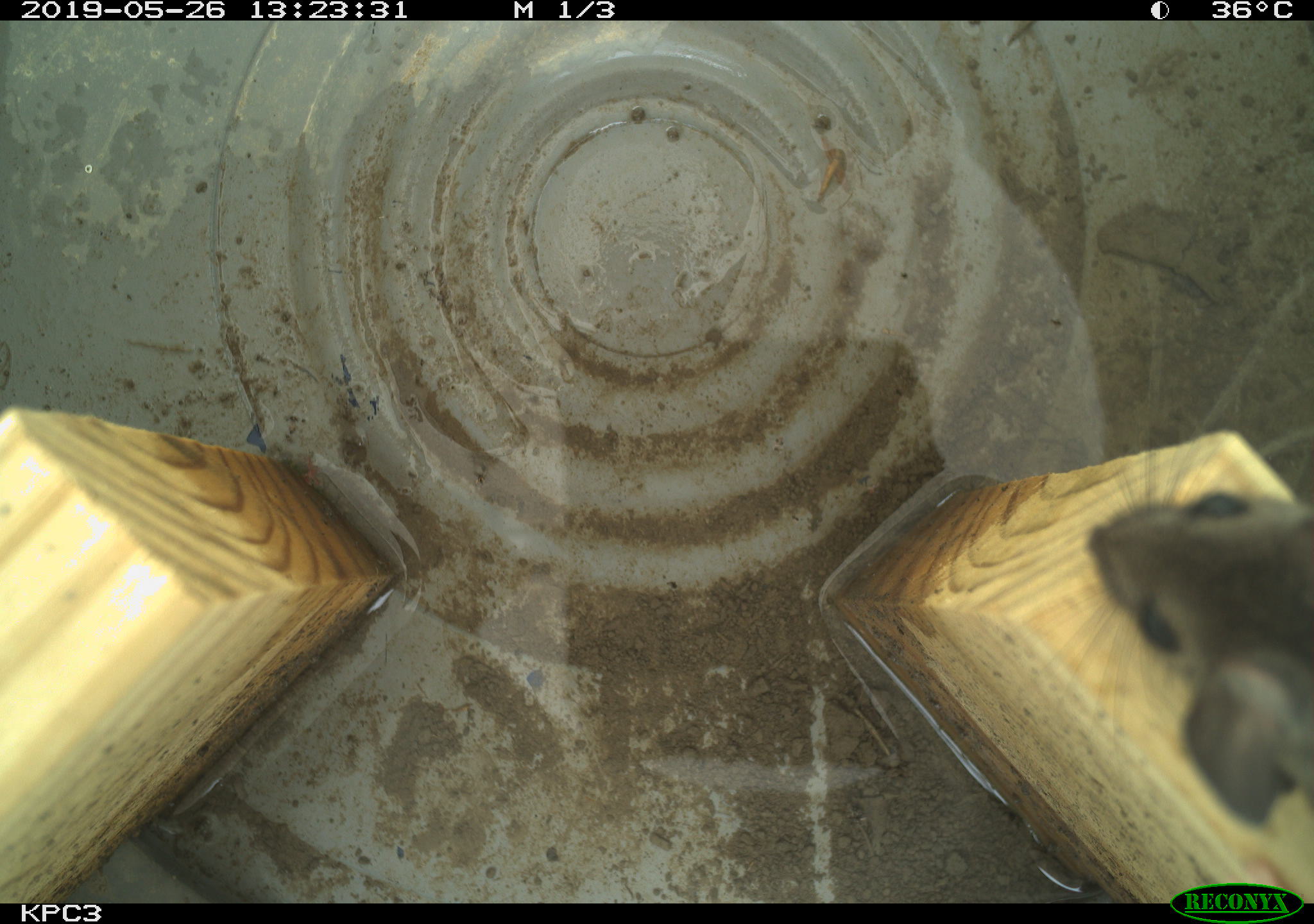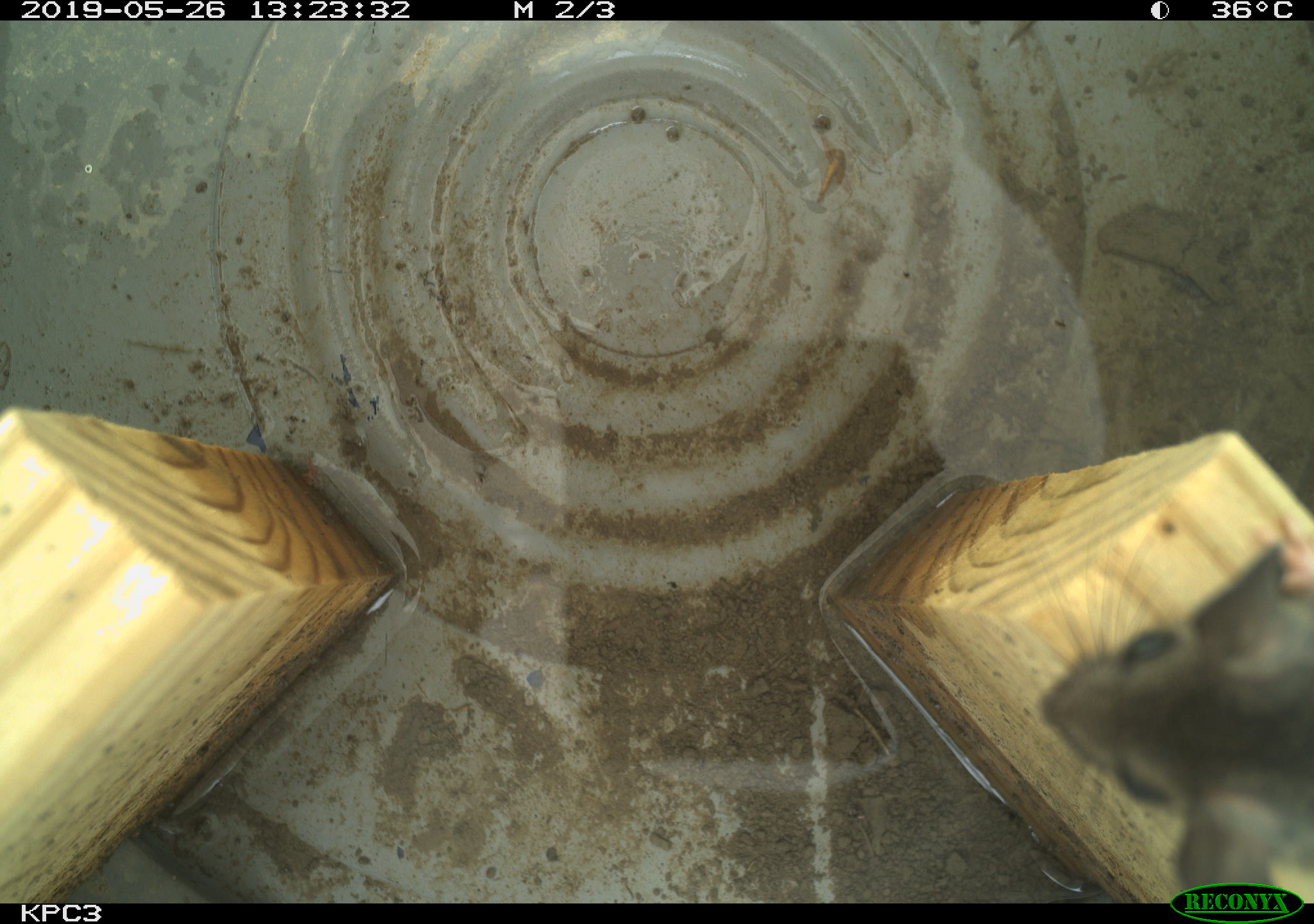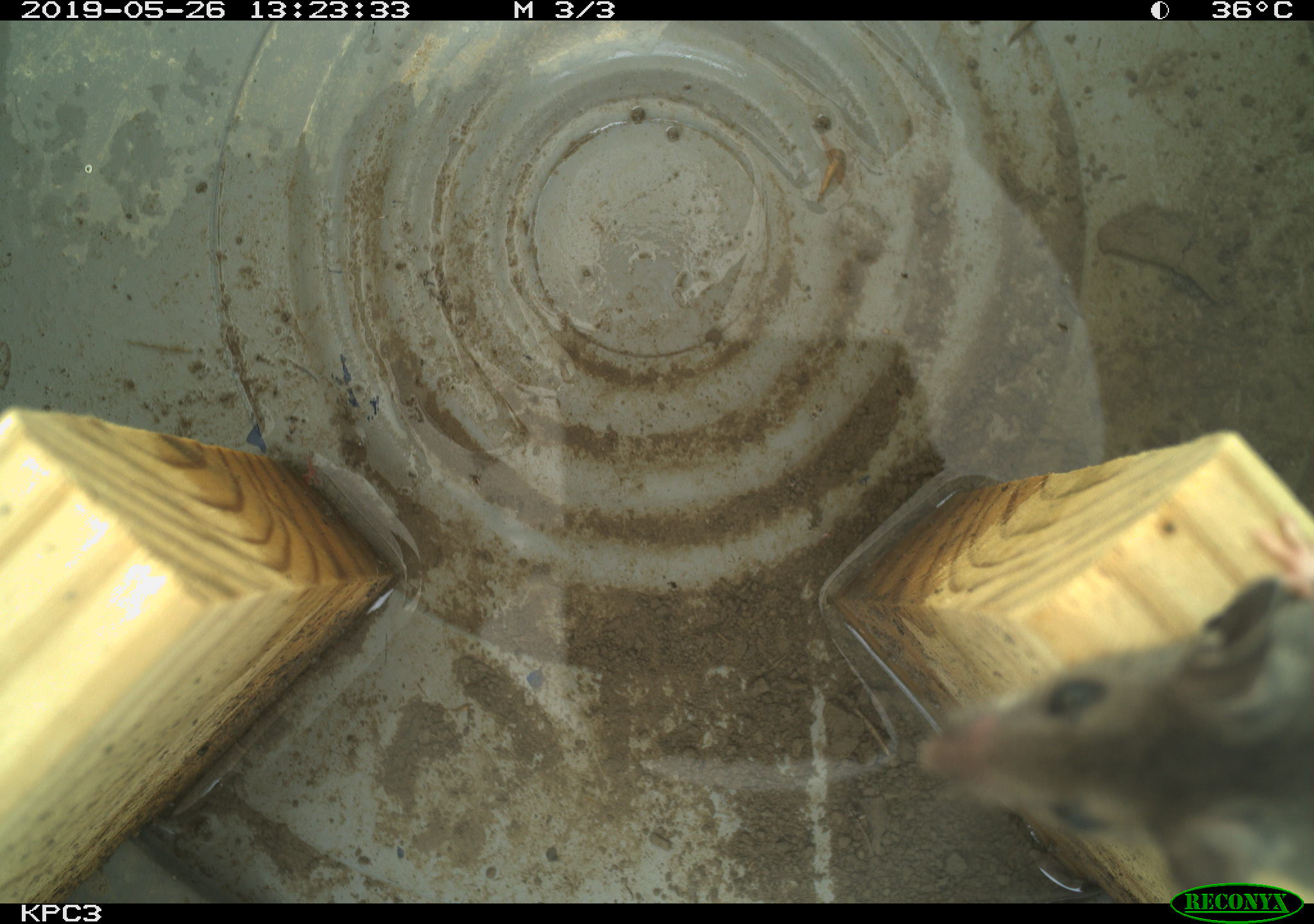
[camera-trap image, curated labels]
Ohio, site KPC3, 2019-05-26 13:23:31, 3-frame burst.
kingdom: Animalia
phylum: Chordata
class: Mammalia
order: Rodentia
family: Cricetidae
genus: Peromyscus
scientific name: Peromyscus leucopus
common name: white-footed mouse